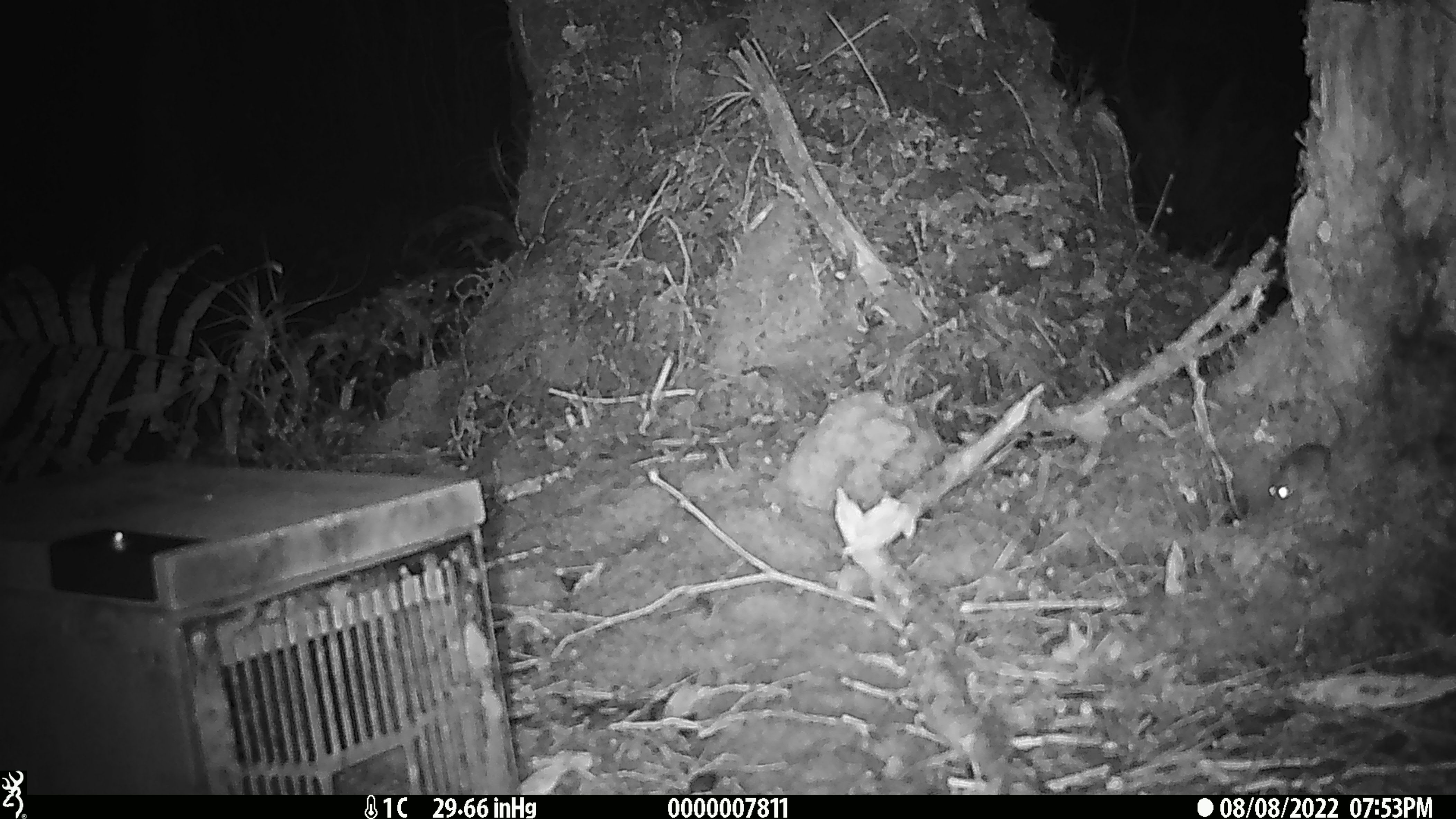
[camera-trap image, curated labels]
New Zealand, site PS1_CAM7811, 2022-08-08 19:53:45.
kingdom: Animalia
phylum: Chordata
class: Mammalia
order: Rodentia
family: Muridae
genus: Mus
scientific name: Mus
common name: mouse